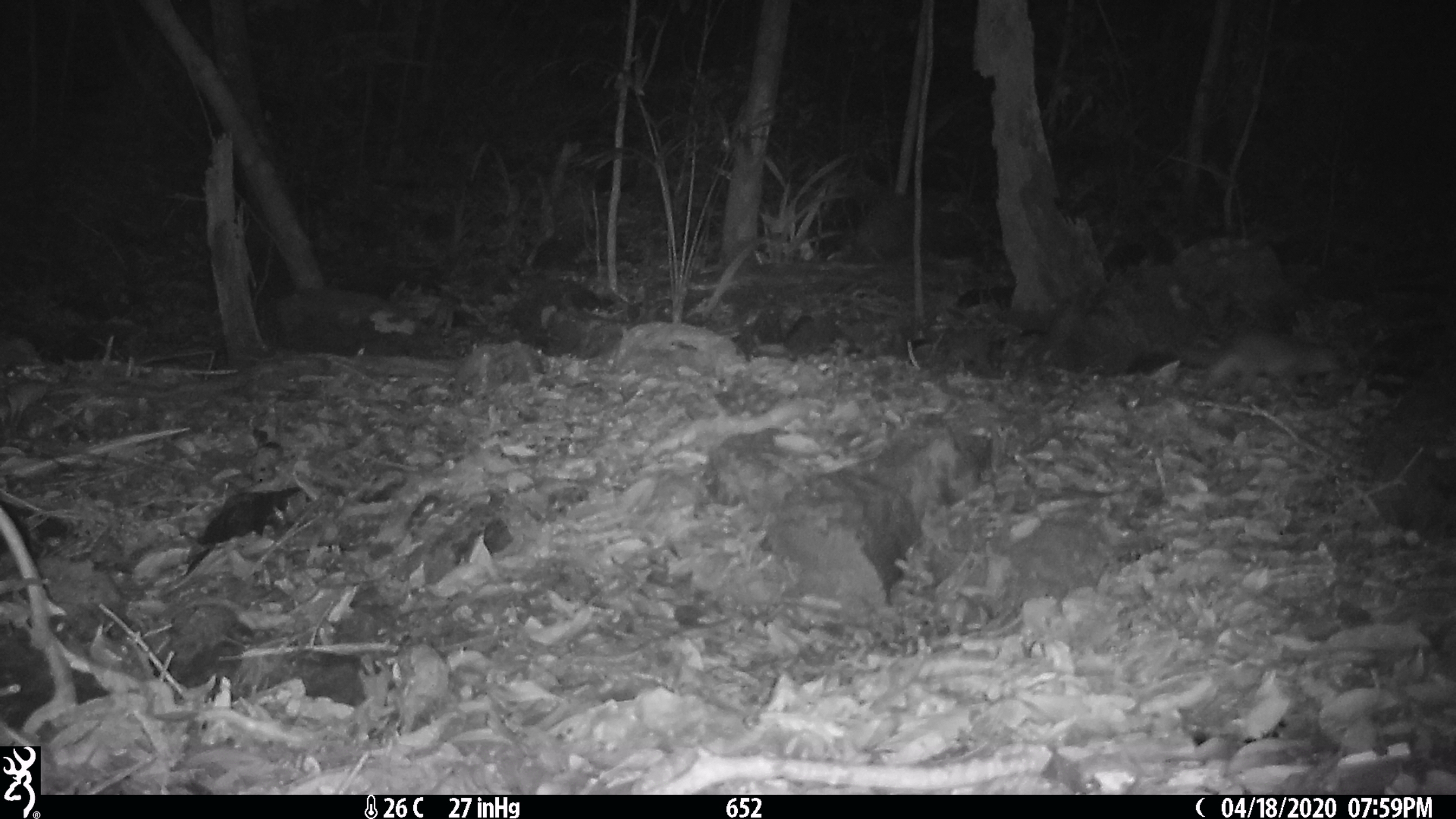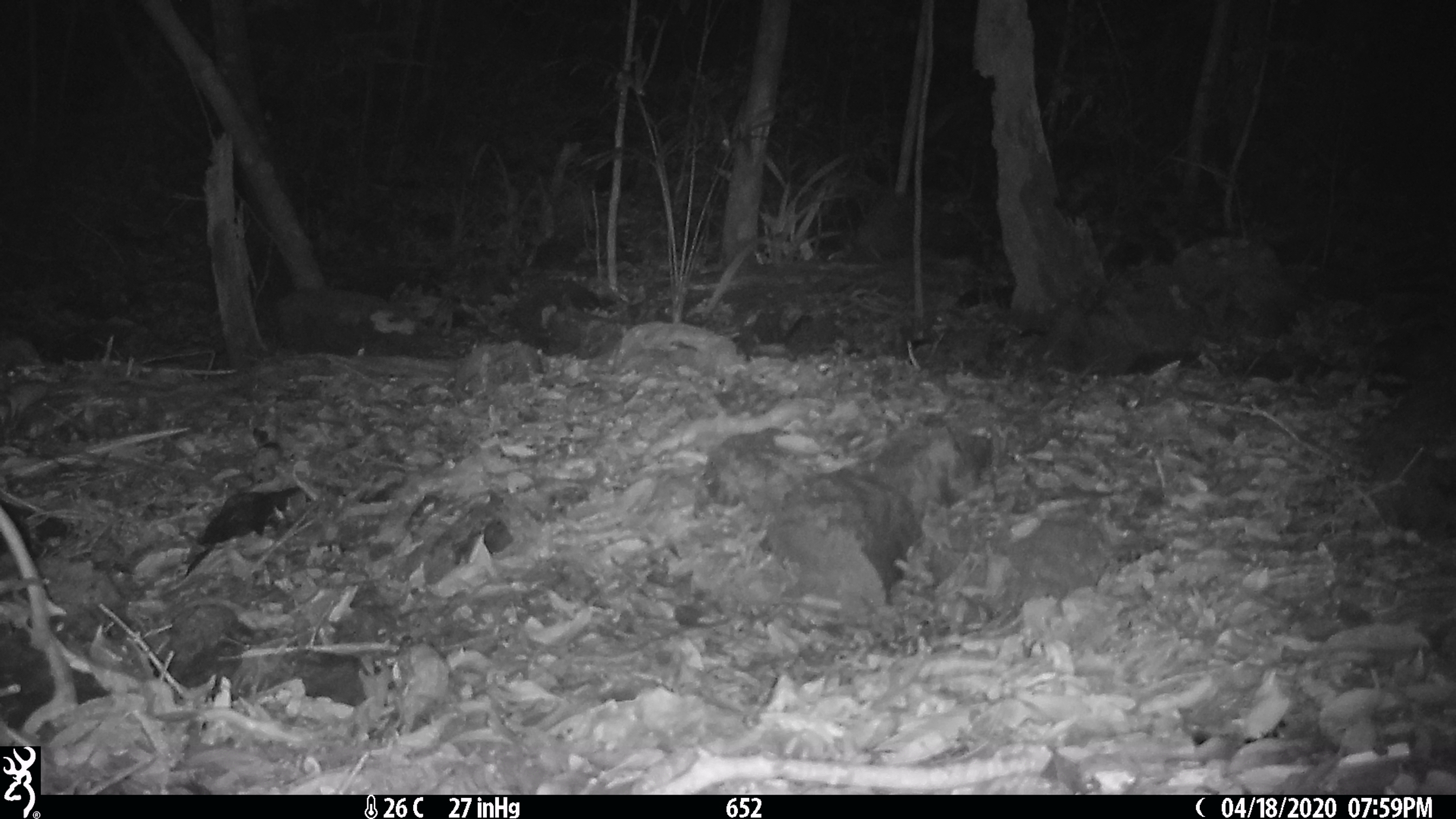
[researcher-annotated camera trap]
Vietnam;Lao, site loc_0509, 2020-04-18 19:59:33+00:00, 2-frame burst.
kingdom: Animalia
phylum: Chordata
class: Mammalia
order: Carnivora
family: Mustelidae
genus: Melogale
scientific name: Melogale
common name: ferret badger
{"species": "ferret badger (Melogale)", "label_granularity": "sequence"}